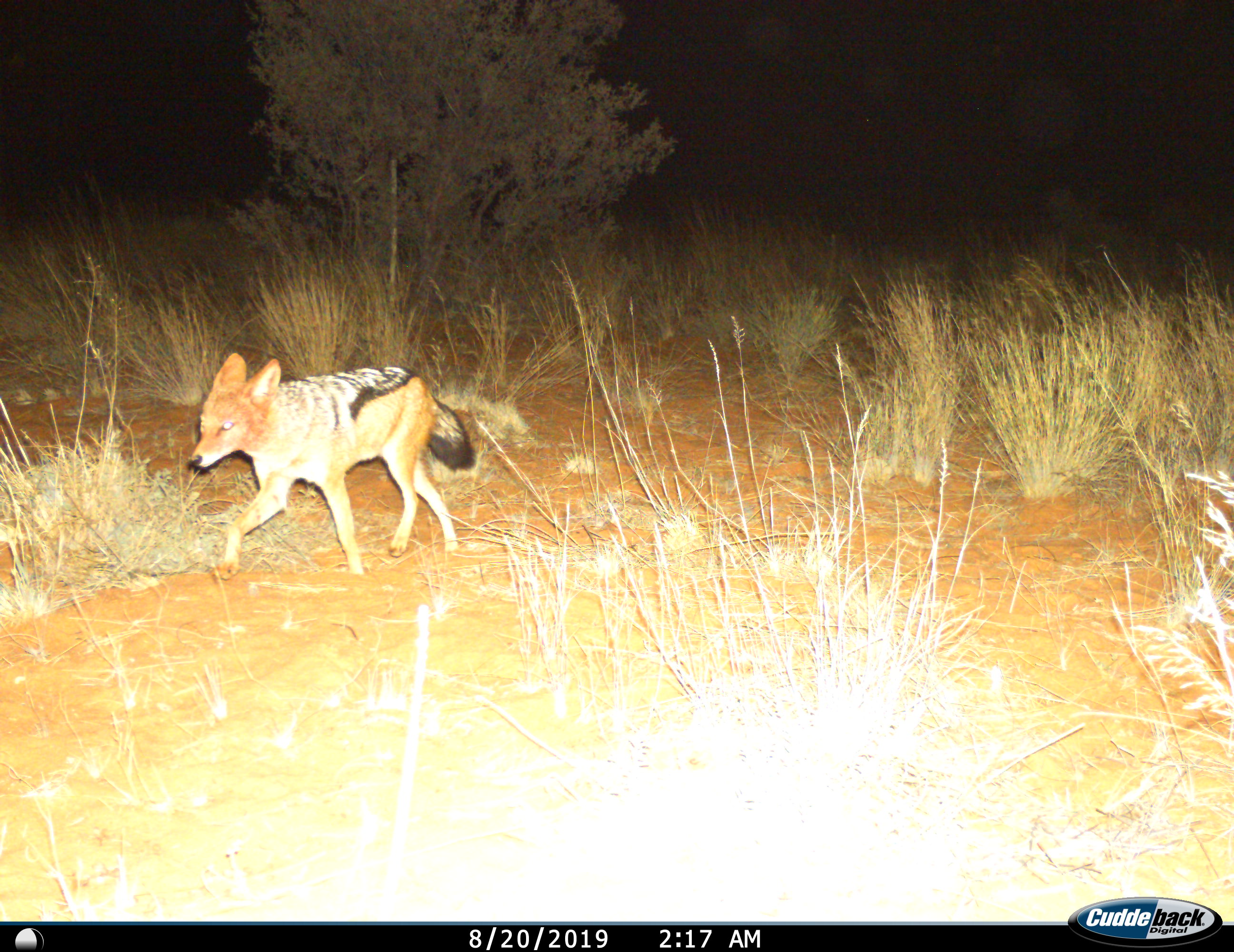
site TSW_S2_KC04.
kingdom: Animalia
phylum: Chordata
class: Mammalia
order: Carnivora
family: Canidae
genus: Lupulella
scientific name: Lupulella mesomelas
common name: black-backed jackal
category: jackalblackbacked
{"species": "jackalblackbacked (black-backed jackal) (Lupulella mesomelas)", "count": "1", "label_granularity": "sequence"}